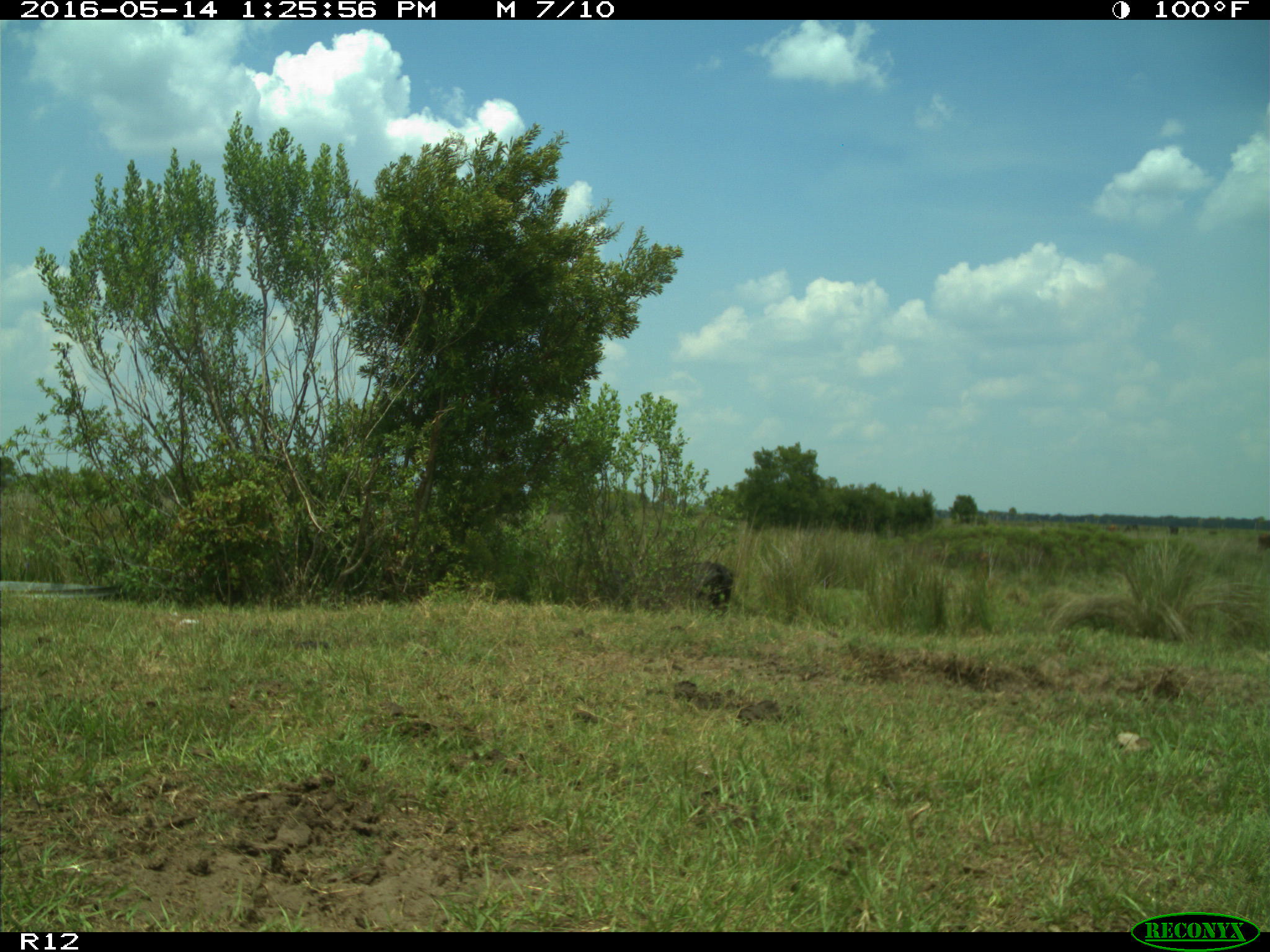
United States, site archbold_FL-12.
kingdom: Animalia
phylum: Chordata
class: Mammalia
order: Artiodactyla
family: Bovidae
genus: Bos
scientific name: Bos taurus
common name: domestic cow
Bos taurus (domestic cow).